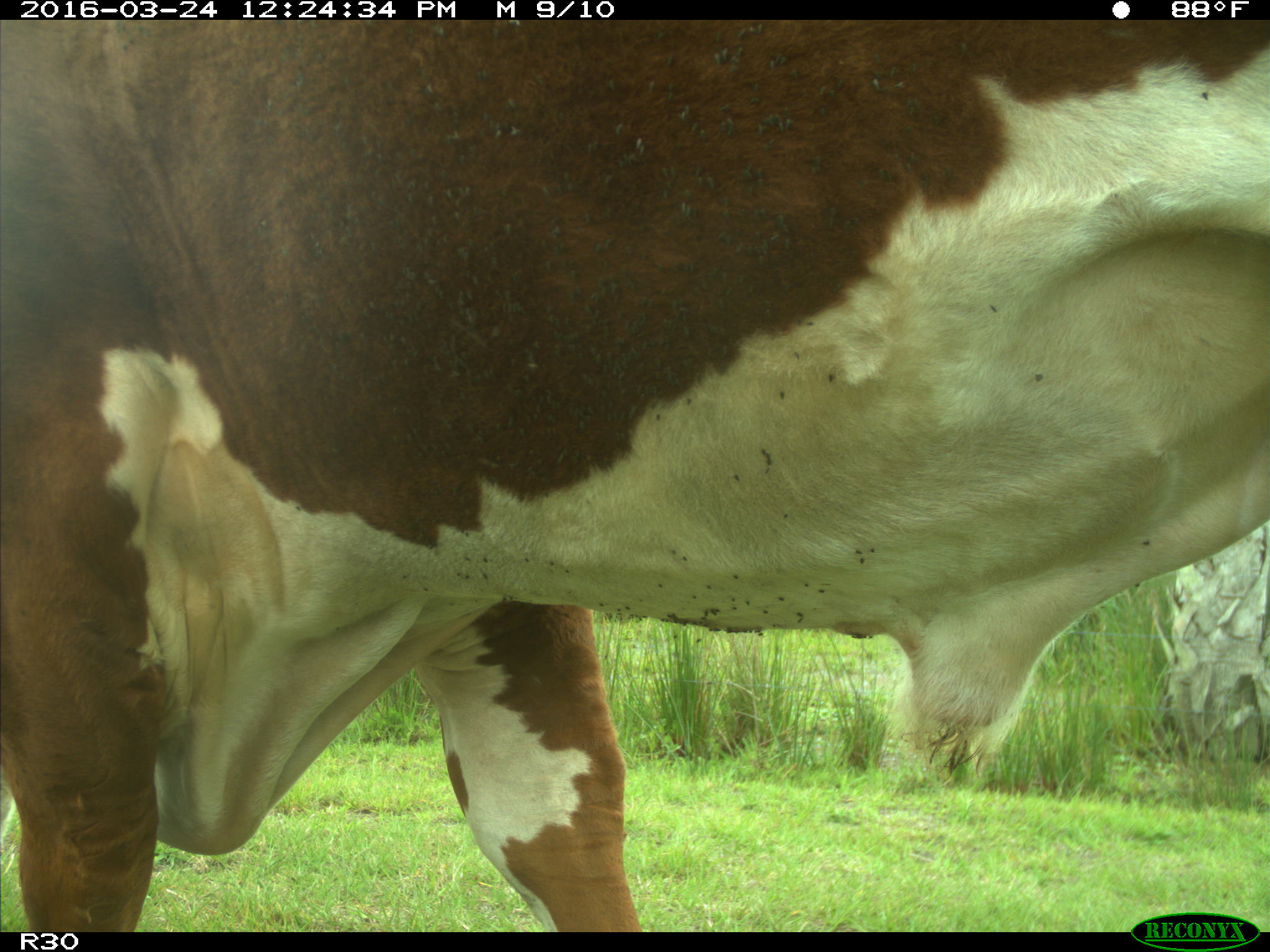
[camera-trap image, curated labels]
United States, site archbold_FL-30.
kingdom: Animalia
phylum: Chordata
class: Mammalia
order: Artiodactyla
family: Bovidae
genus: Bos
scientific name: Bos taurus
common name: domestic cow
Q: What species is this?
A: Bos taurus (domestic cow).